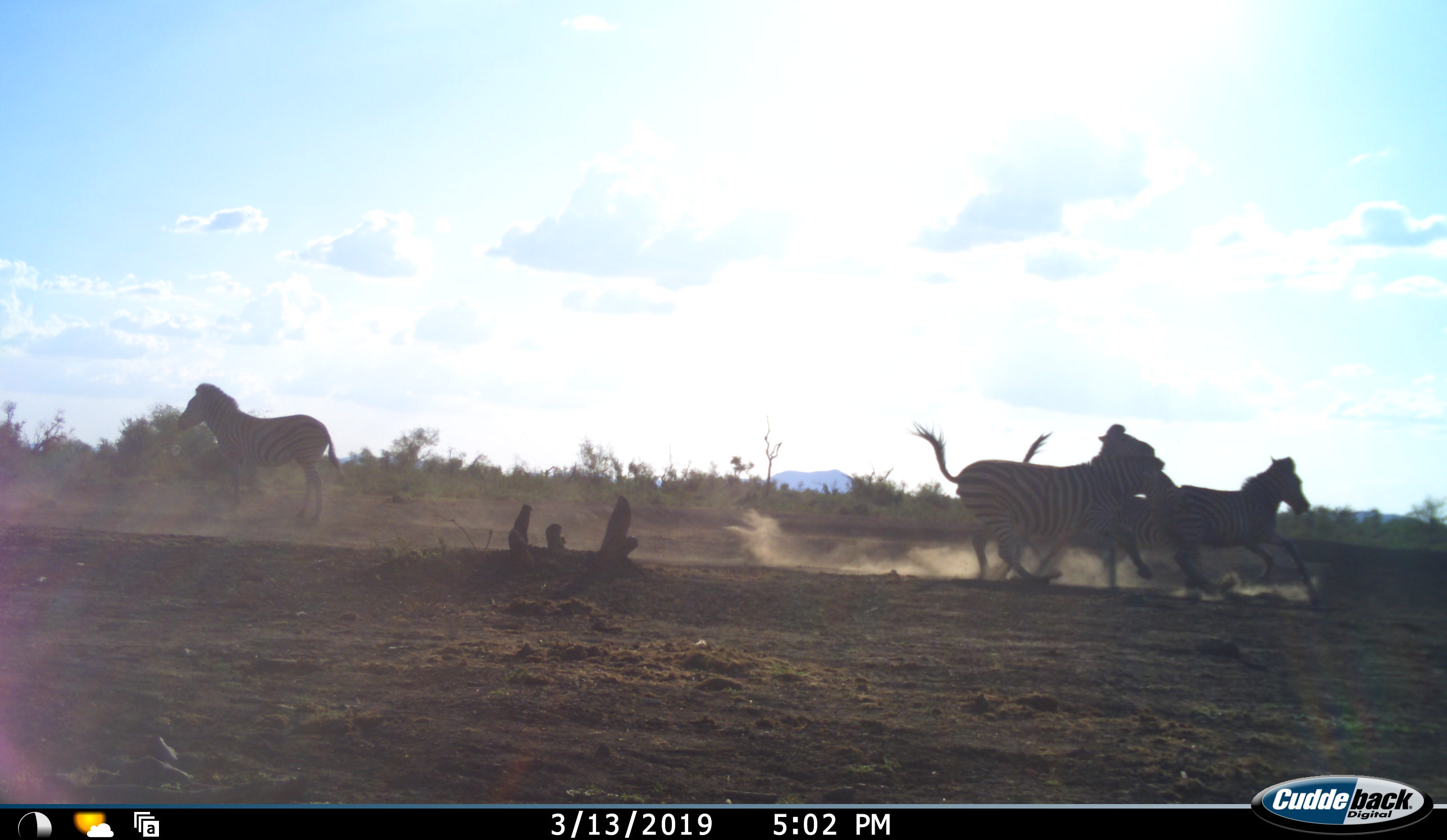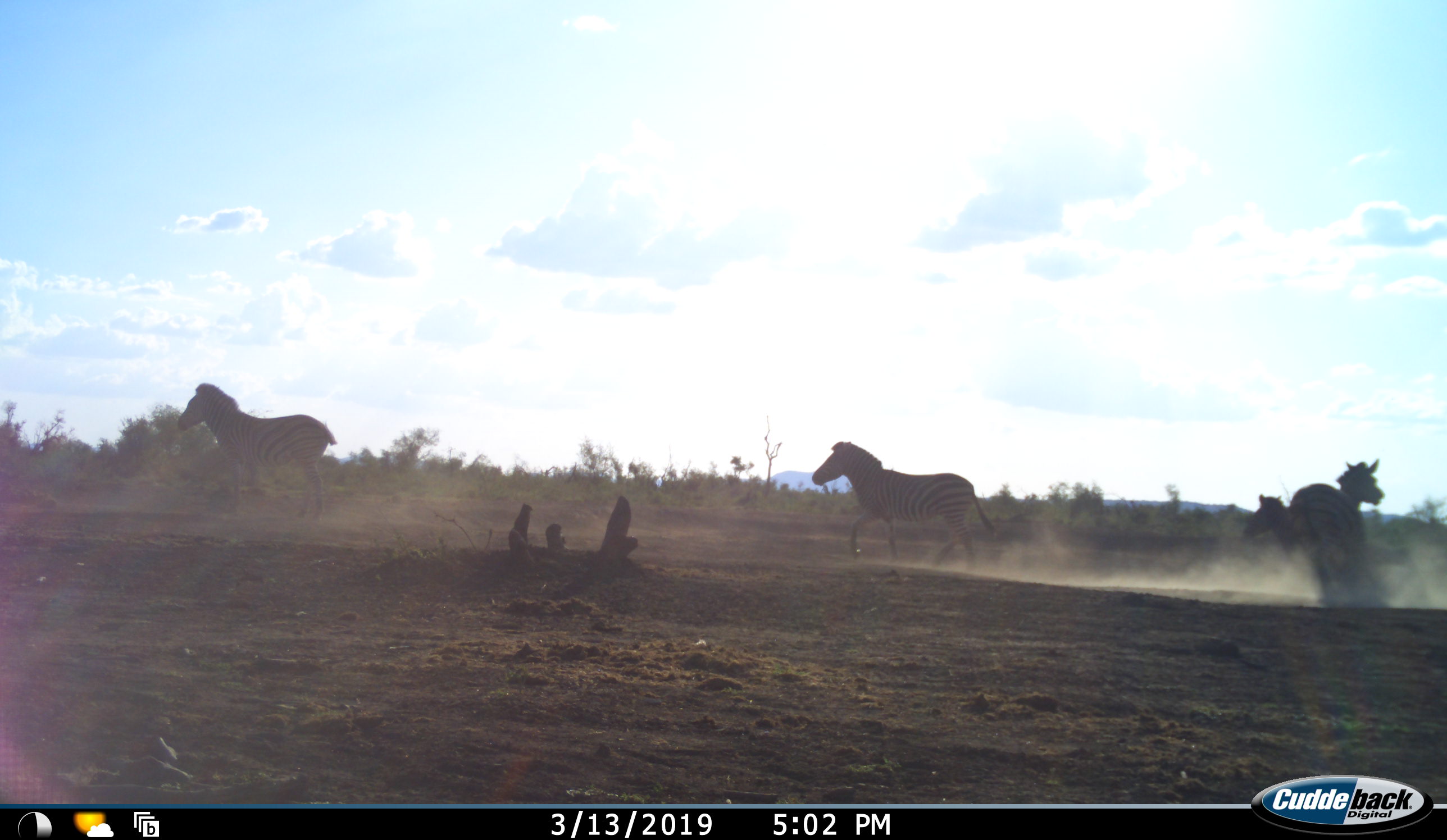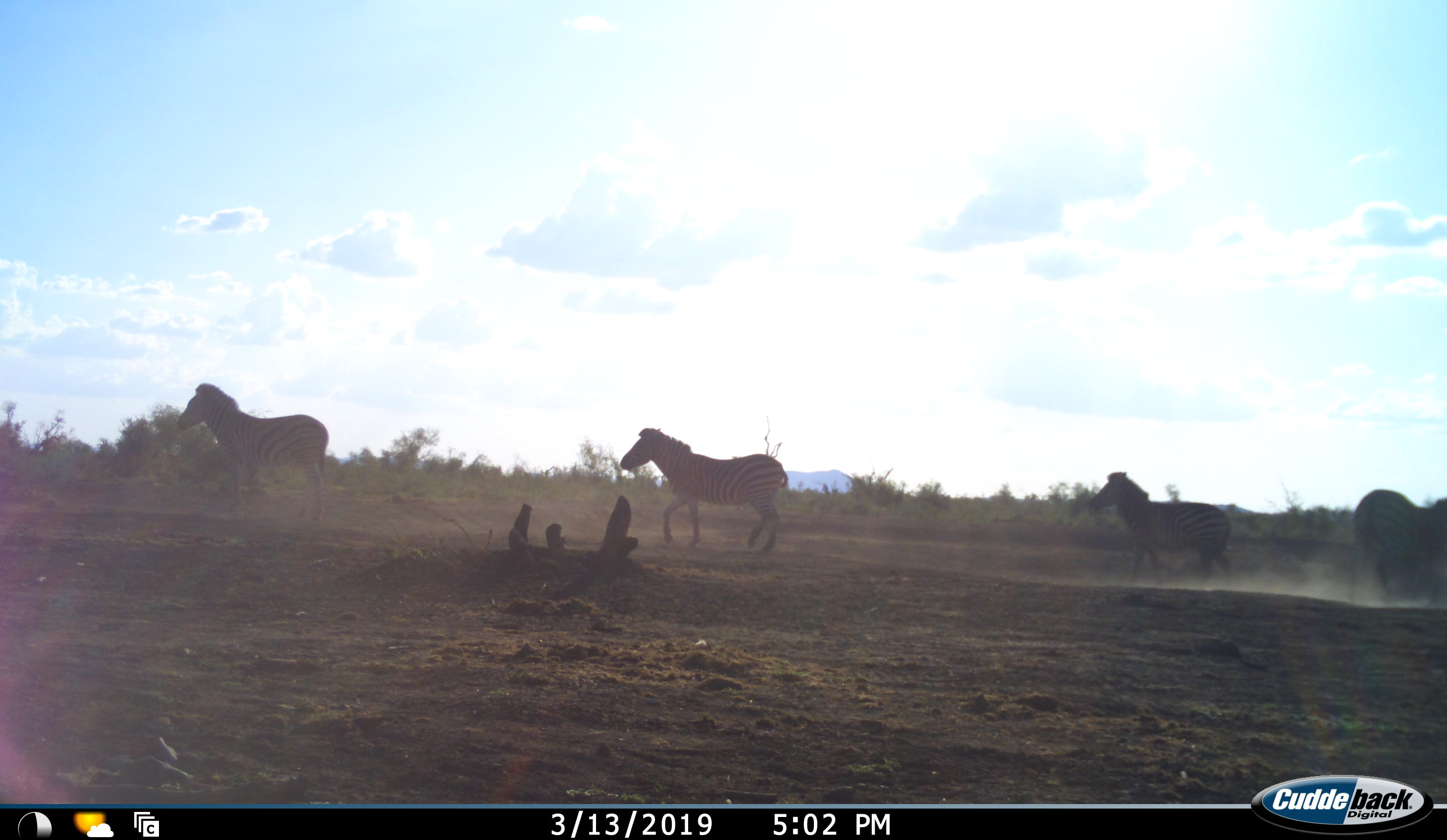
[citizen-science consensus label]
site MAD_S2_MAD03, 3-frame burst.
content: unidentified animal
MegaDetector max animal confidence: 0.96